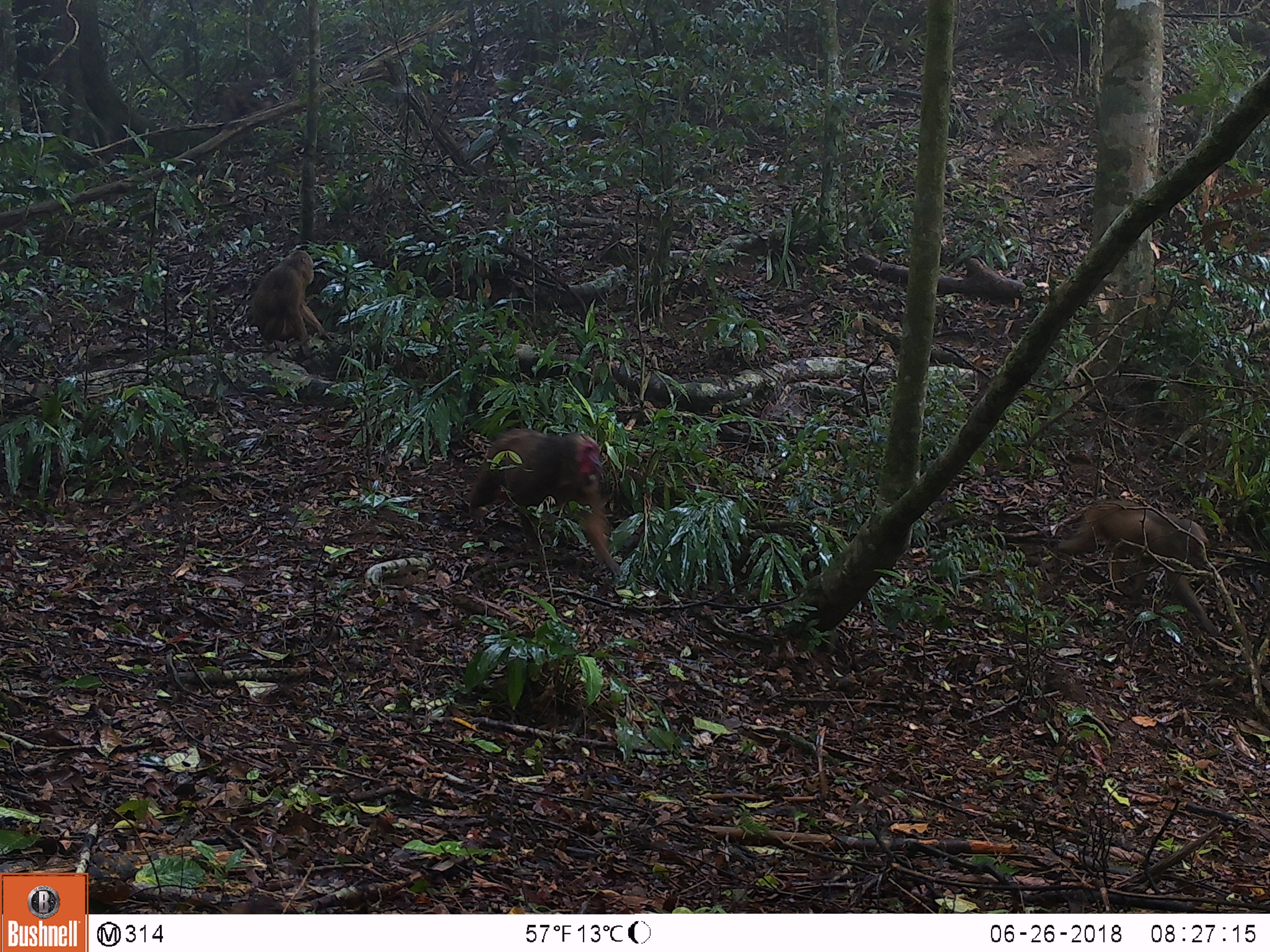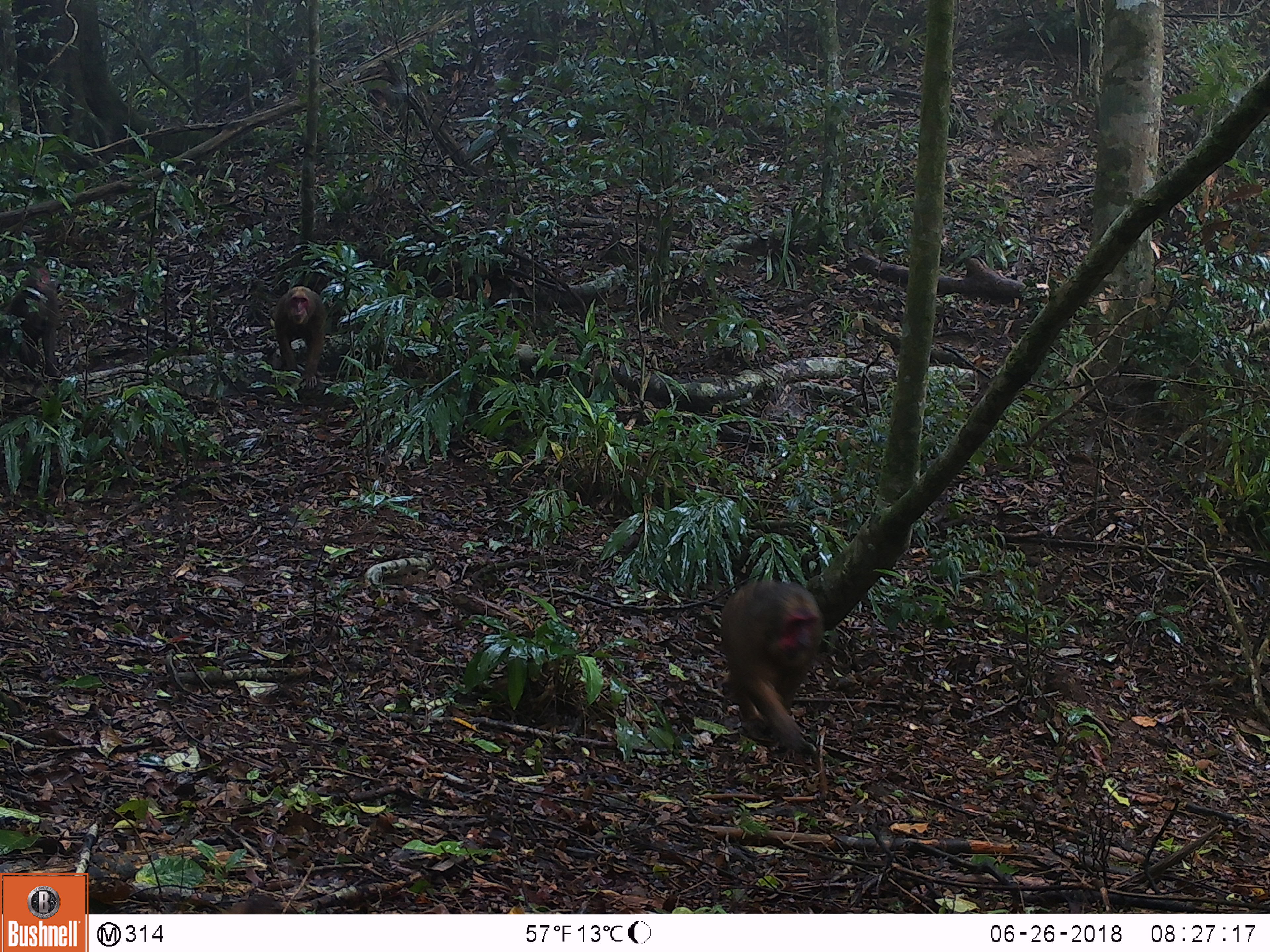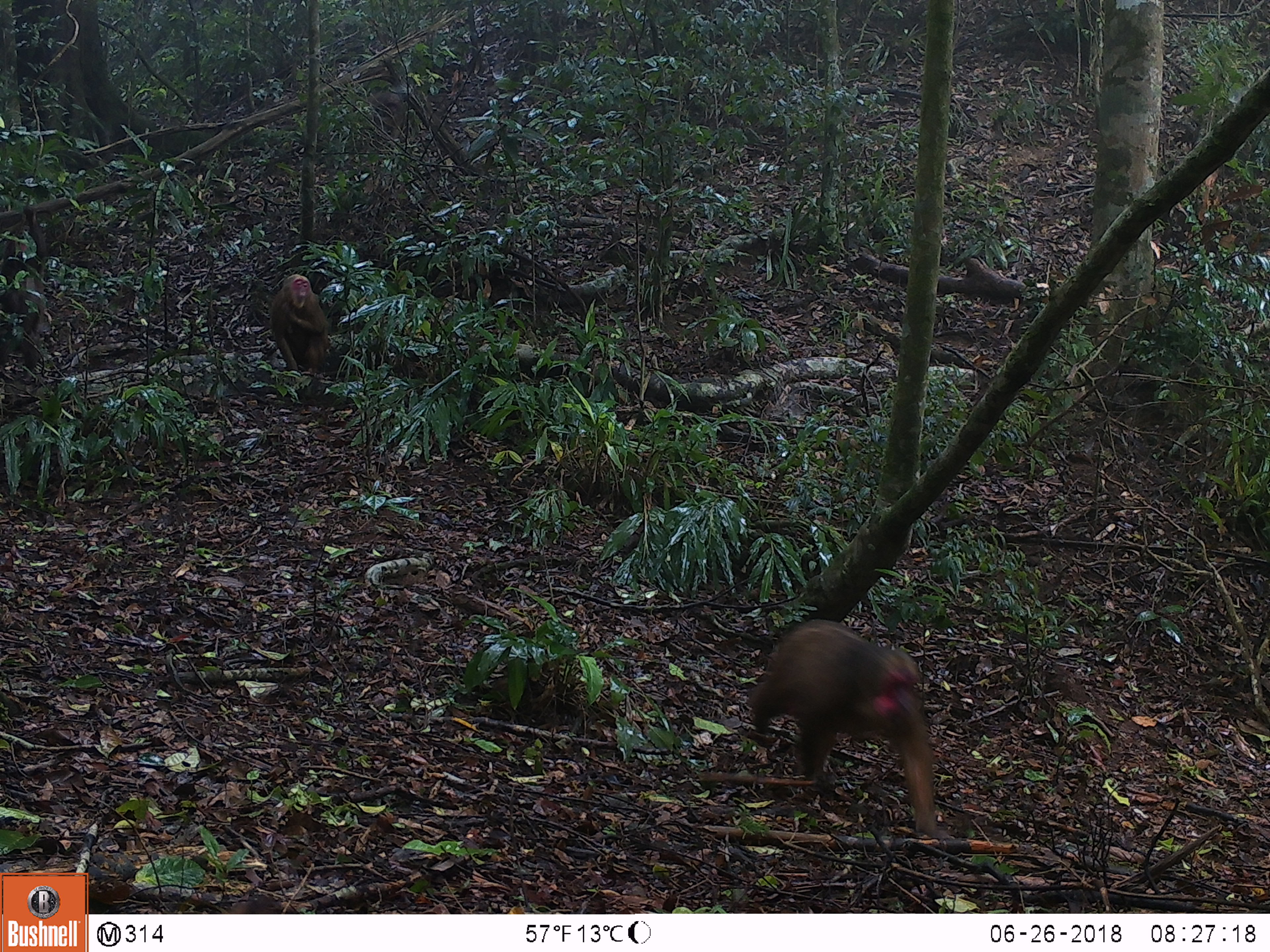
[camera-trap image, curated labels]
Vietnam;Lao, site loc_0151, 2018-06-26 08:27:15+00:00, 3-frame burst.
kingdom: Animalia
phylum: Chordata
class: Mammalia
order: Primates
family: Cercopithecidae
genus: Macaca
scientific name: Macaca arctoides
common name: stump-tailed macaque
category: stump tailed macaque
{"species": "stump tailed macaque (stump-tailed macaque) (Macaca arctoides)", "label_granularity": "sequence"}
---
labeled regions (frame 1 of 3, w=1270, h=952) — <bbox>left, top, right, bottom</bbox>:
stump tailed macaque: <bbox>466, 426, 623, 580</bbox>; <bbox>1051, 499, 1221, 637</bbox>; <bbox>250, 248, 337, 360</bbox>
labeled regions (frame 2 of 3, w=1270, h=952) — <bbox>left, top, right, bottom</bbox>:
stump tailed macaque: <bbox>718, 578, 824, 765</bbox>; <bbox>0, 266, 65, 383</bbox>; <bbox>273, 285, 326, 391</bbox>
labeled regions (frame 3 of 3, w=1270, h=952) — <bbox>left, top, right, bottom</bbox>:
stump tailed macaque: <bbox>748, 616, 954, 844</bbox>; <bbox>0, 206, 48, 384</bbox>; <bbox>267, 273, 330, 377</bbox>; <bbox>355, 89, 404, 152</bbox>